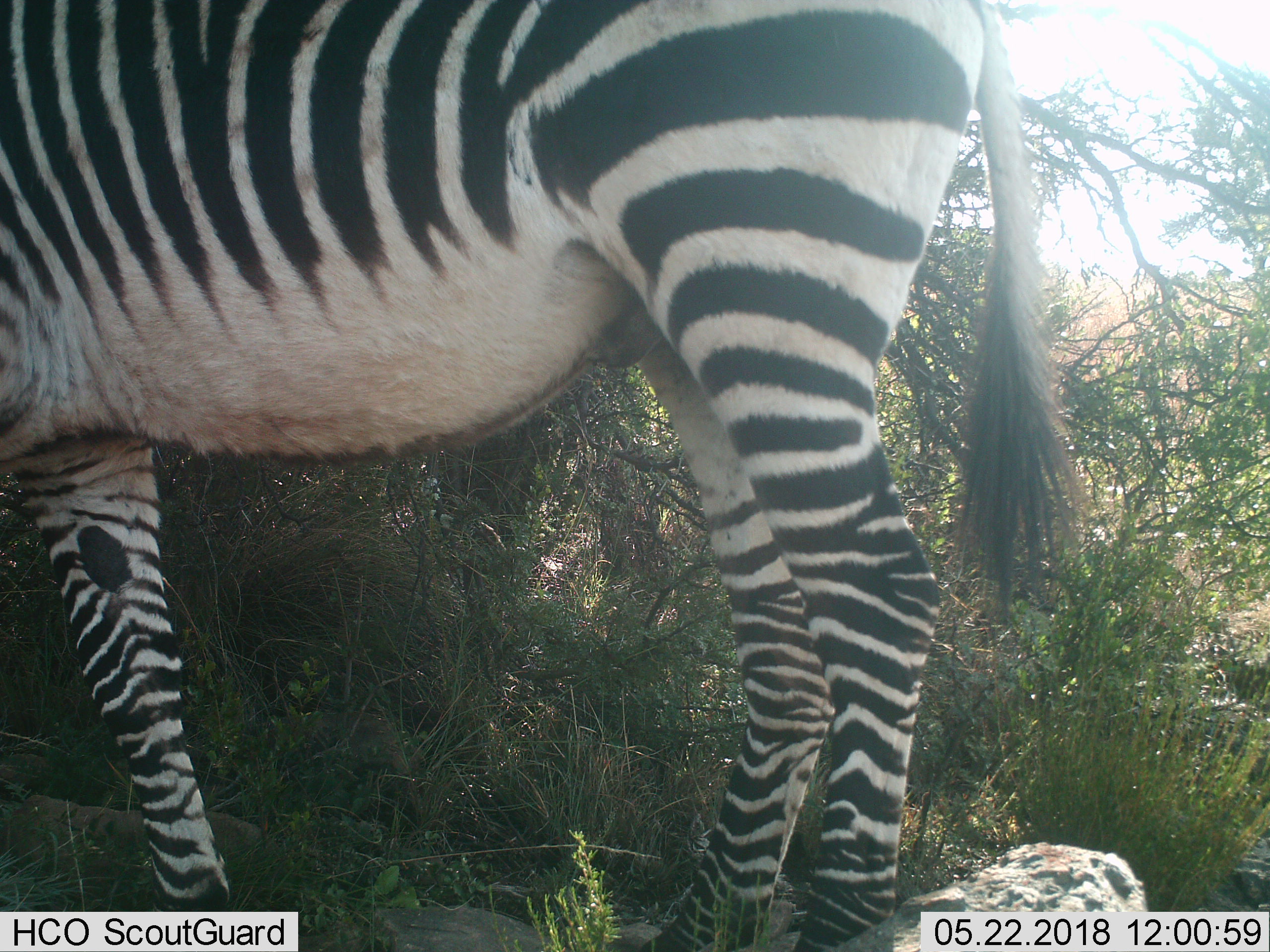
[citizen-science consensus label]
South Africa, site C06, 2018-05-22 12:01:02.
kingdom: Animalia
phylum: Chordata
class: Mammalia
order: Perissodactyla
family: Equidae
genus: Equus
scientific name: Equus zebra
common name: mountain zebra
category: zebramountain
Zebramountain (mountain zebra) (Equus zebra), count 1. Behavior (volunteer vote fractions): standing 88%, resting 0%, moving 12%, interacting 0%. Young present (vote fraction): 0%. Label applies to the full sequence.